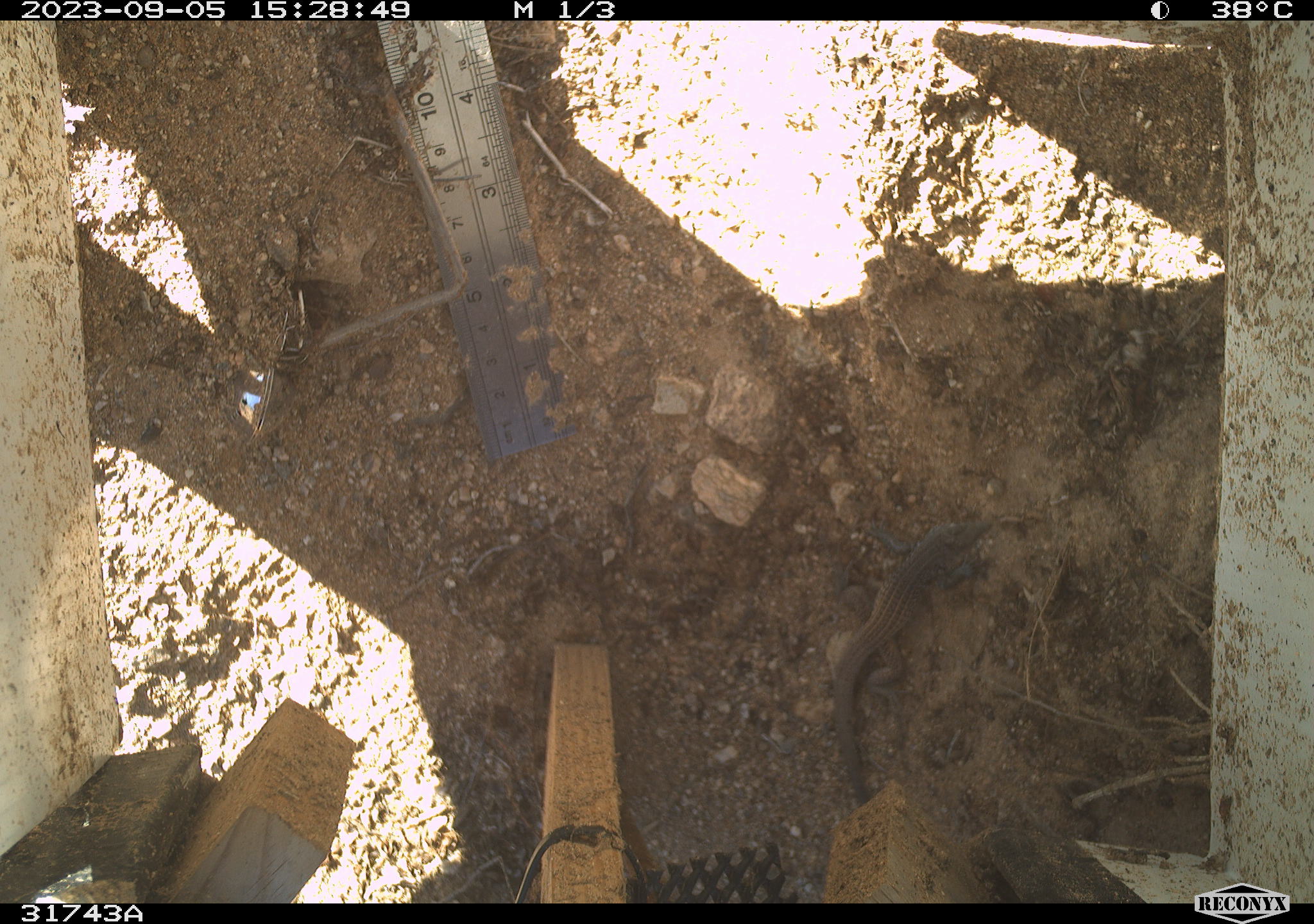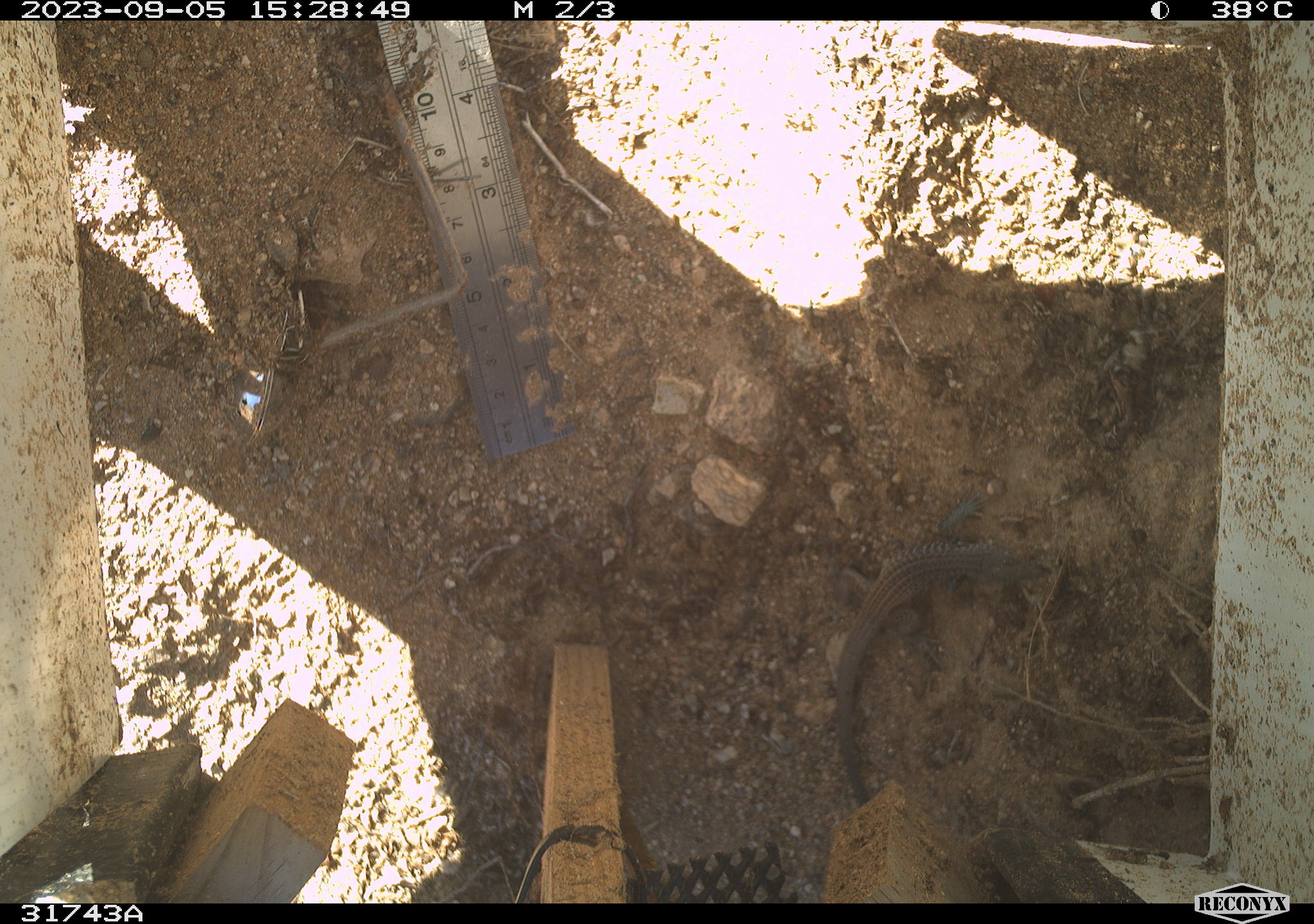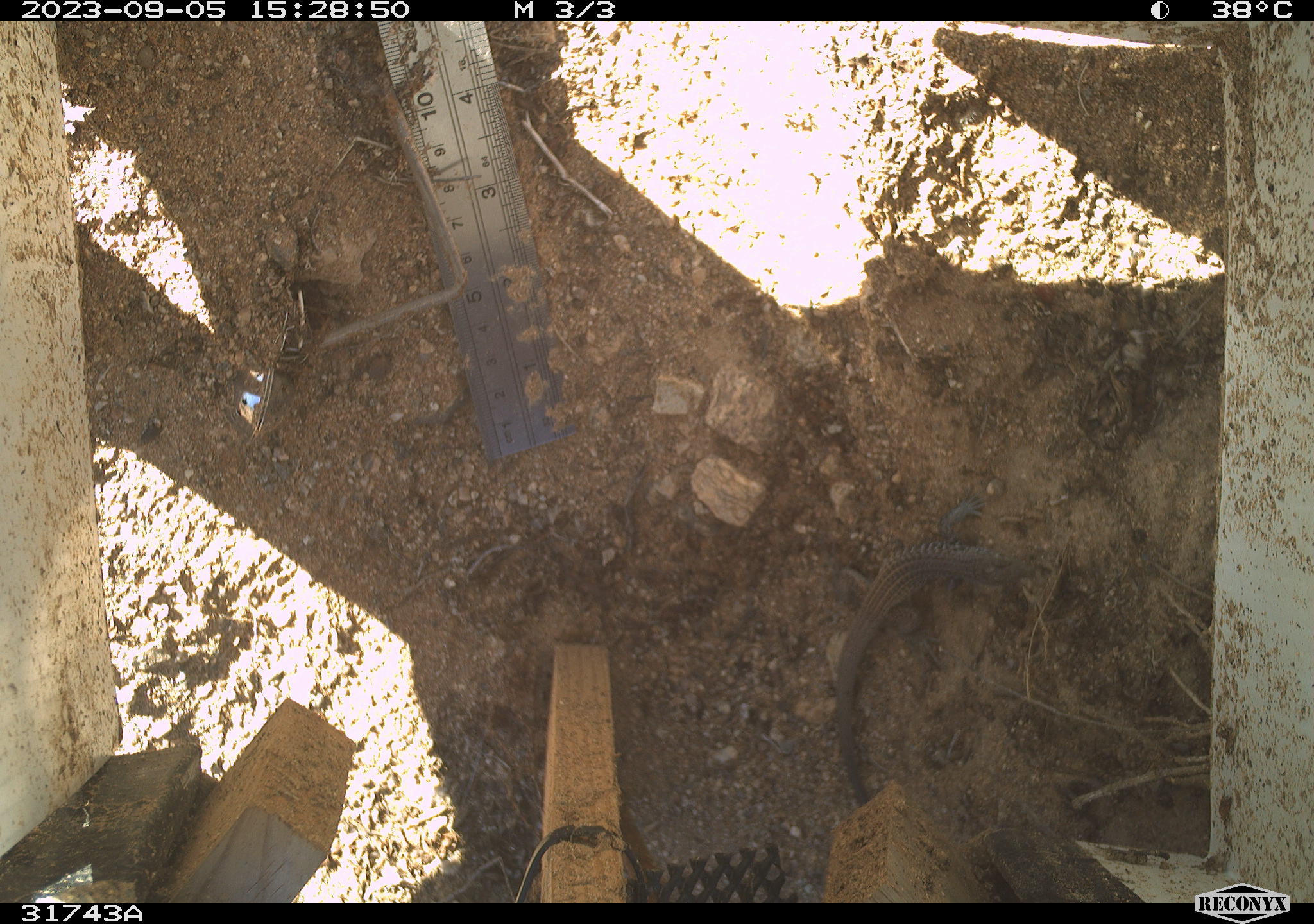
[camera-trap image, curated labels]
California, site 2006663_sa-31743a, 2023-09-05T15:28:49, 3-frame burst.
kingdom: Animalia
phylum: Chordata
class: Reptilia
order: Squamata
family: Teiidae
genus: Aspidoscelis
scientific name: Aspidoscelis tigris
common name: western whiptail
Western whiptail (Aspidoscelis tigris).